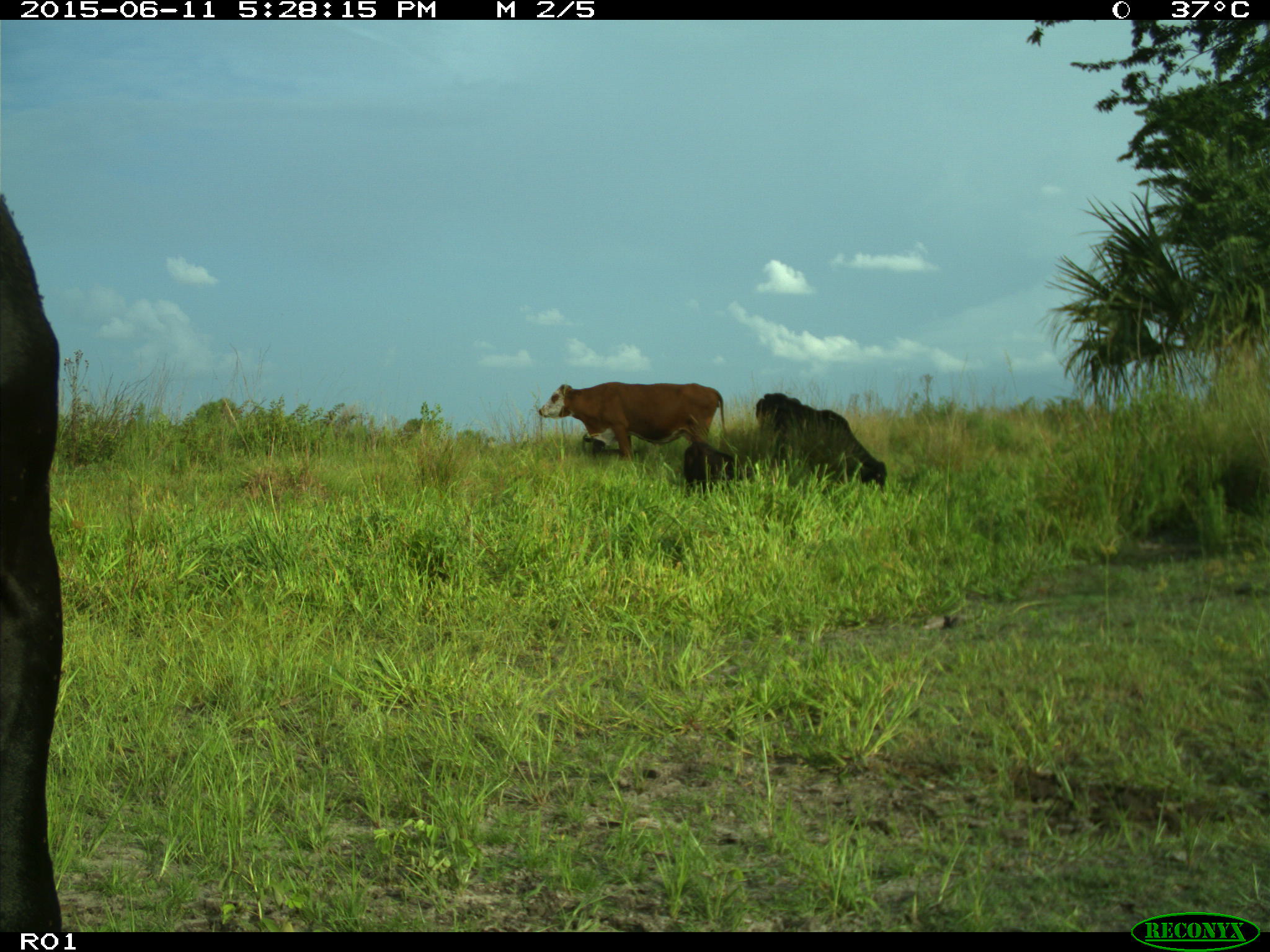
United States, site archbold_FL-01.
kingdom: Animalia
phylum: Chordata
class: Mammalia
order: Artiodactyla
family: Bovidae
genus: Bos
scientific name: Bos taurus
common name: domestic cow